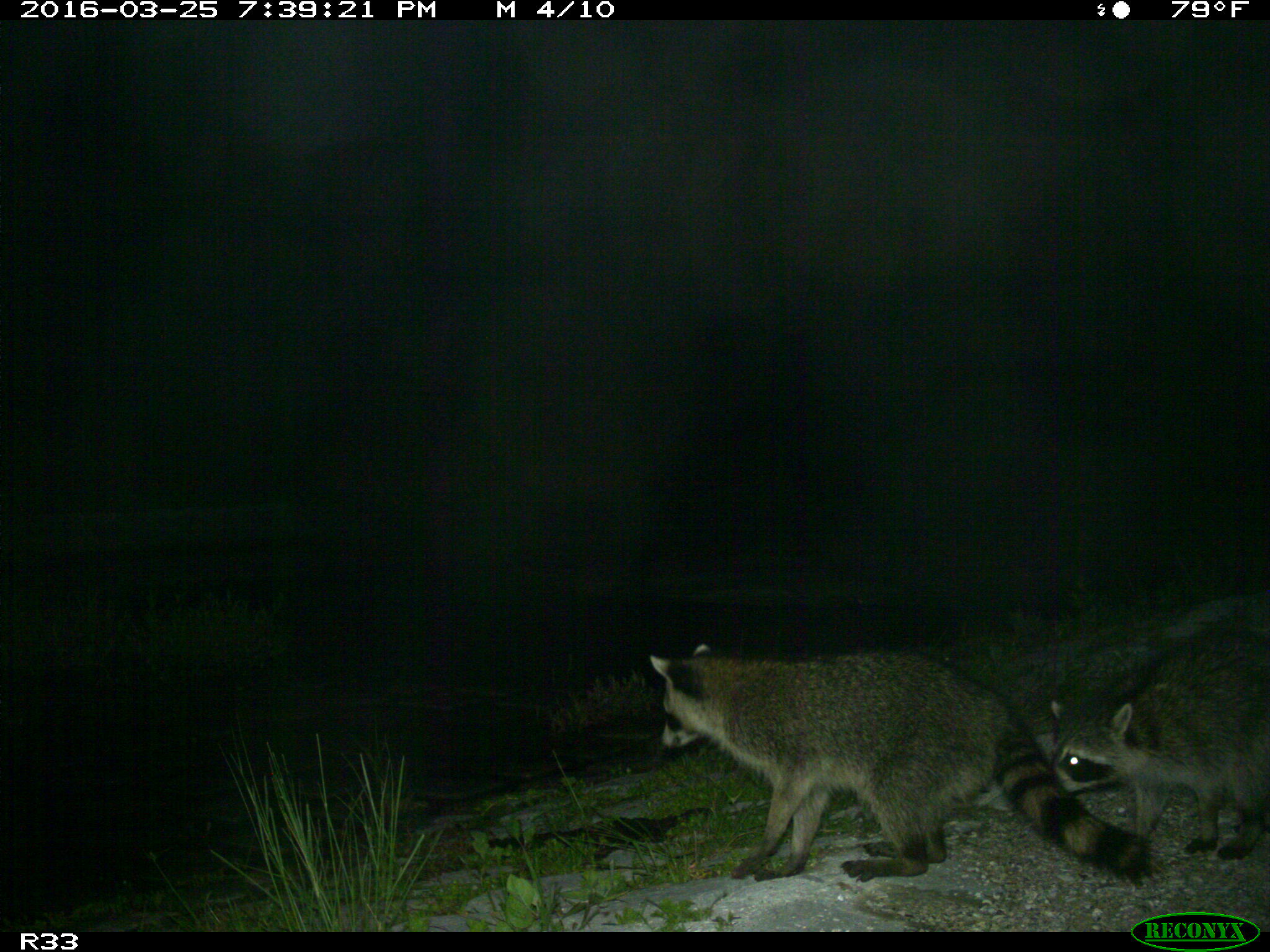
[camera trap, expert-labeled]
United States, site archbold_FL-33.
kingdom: Animalia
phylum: Chordata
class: Mammalia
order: Carnivora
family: Procyonidae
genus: Procyon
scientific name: Procyon lotor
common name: common raccoon